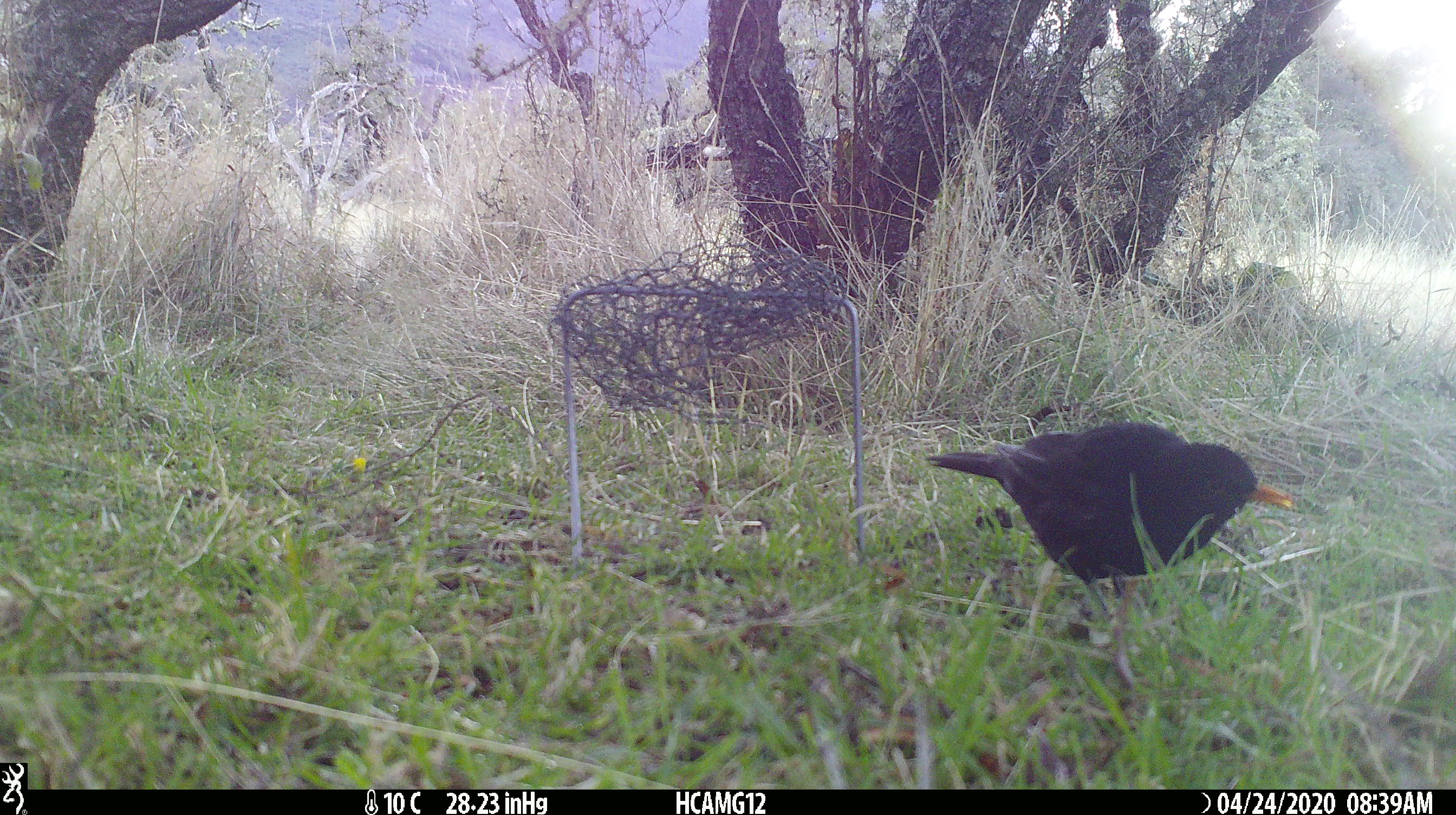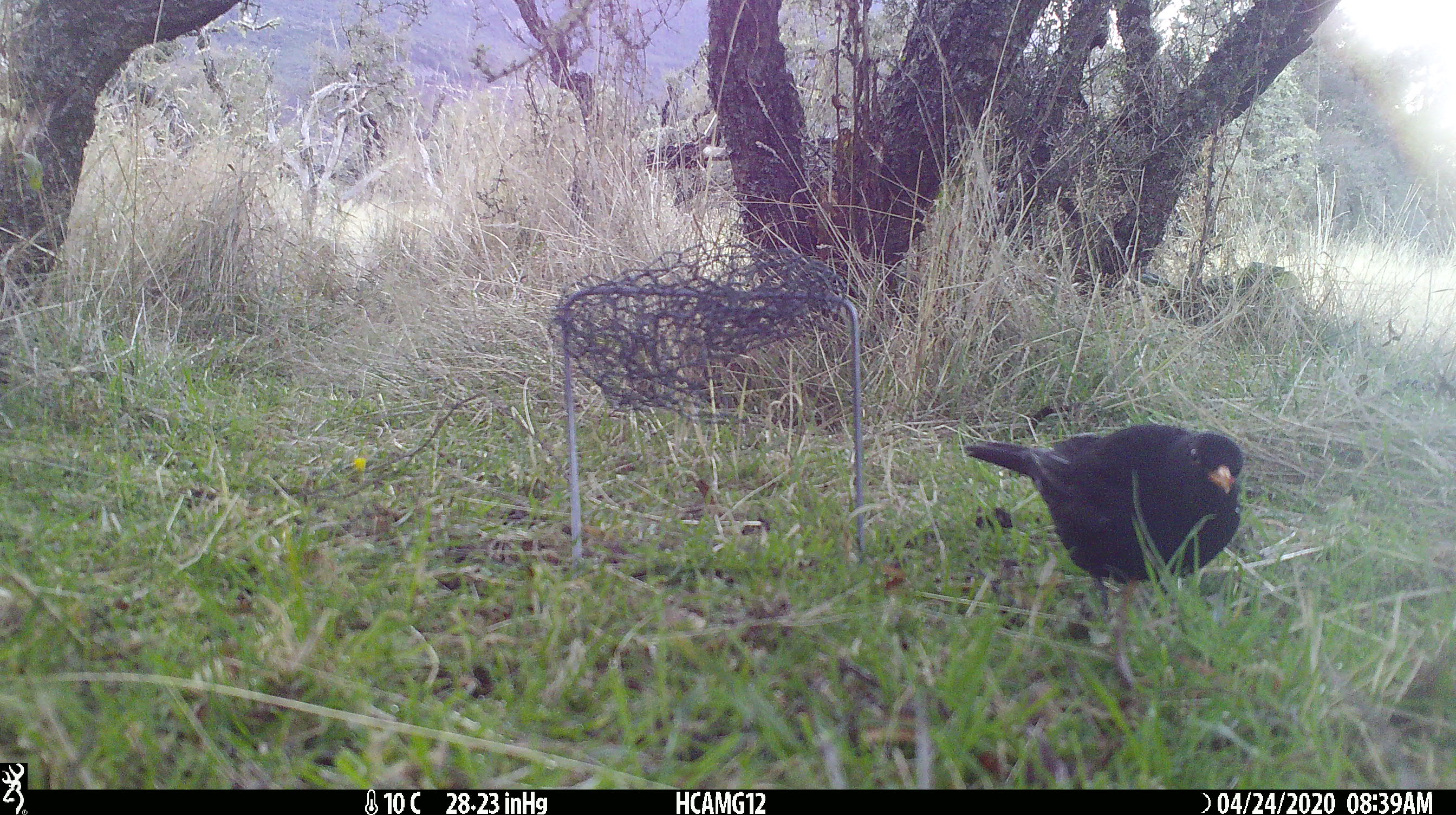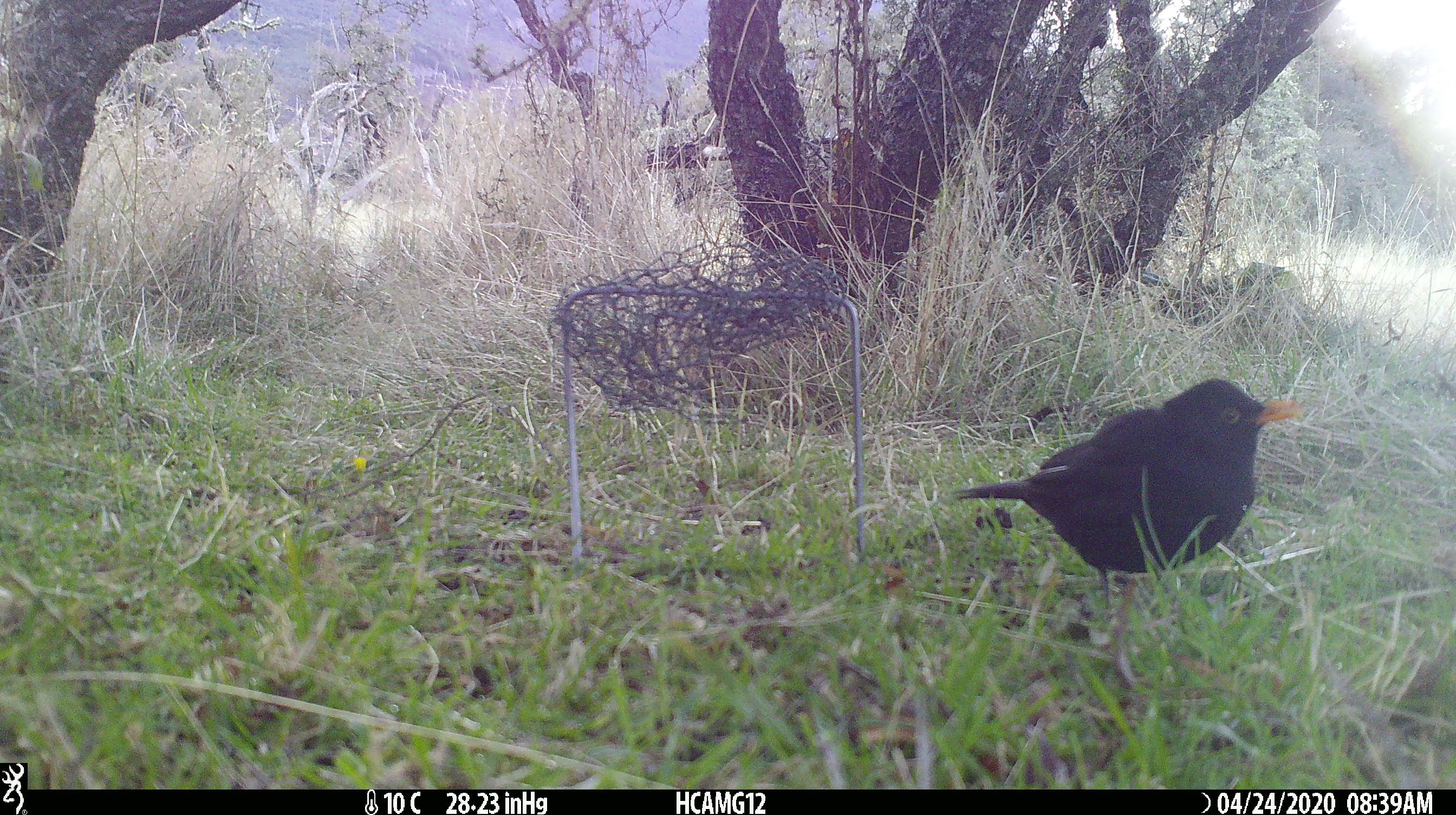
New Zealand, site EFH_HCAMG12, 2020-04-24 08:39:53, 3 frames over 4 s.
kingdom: Animalia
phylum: Chordata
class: Aves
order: Passeriformes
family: Turdidae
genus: Turdus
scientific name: Turdus merula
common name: eurasian blackbird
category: blackbird